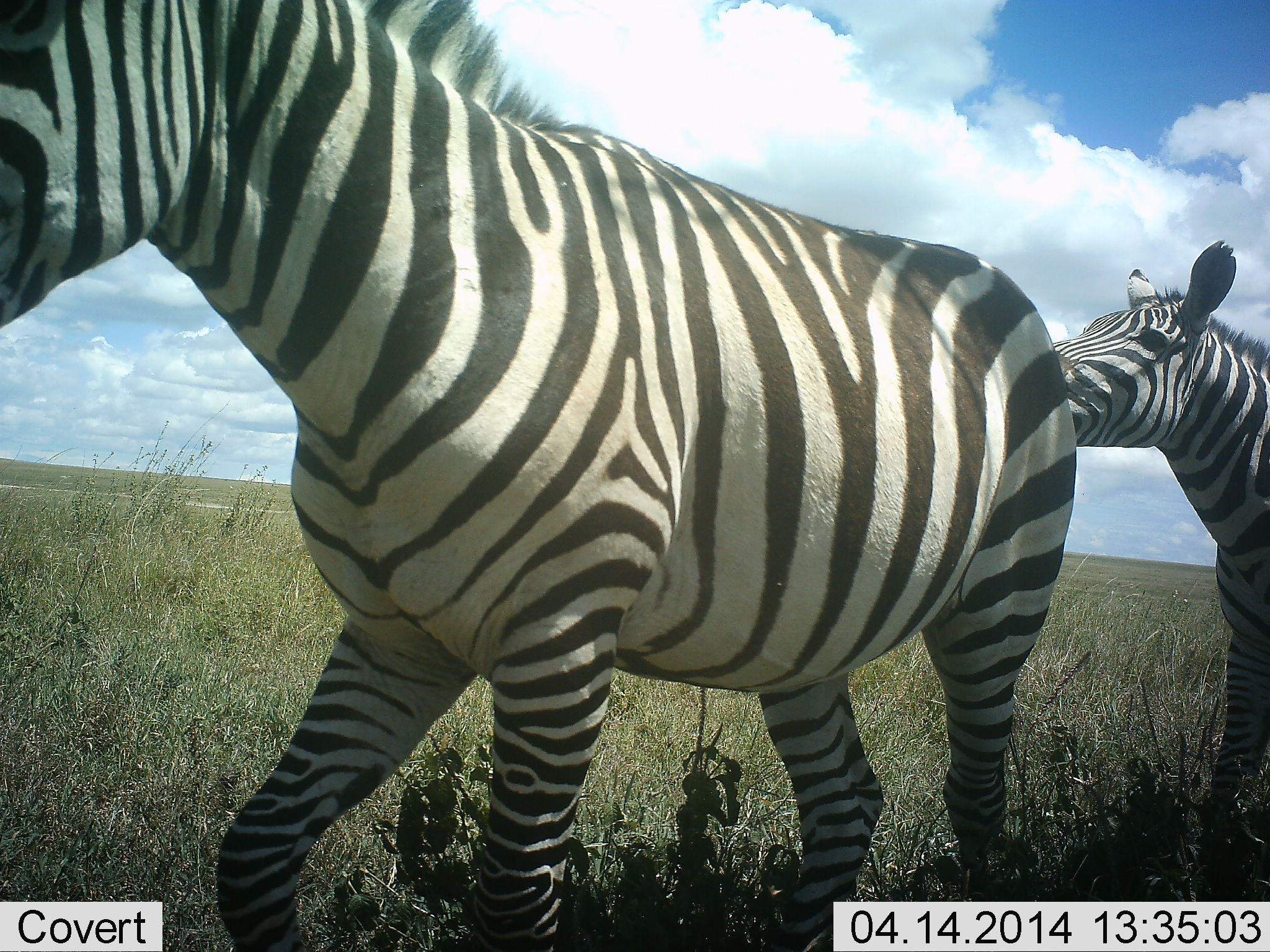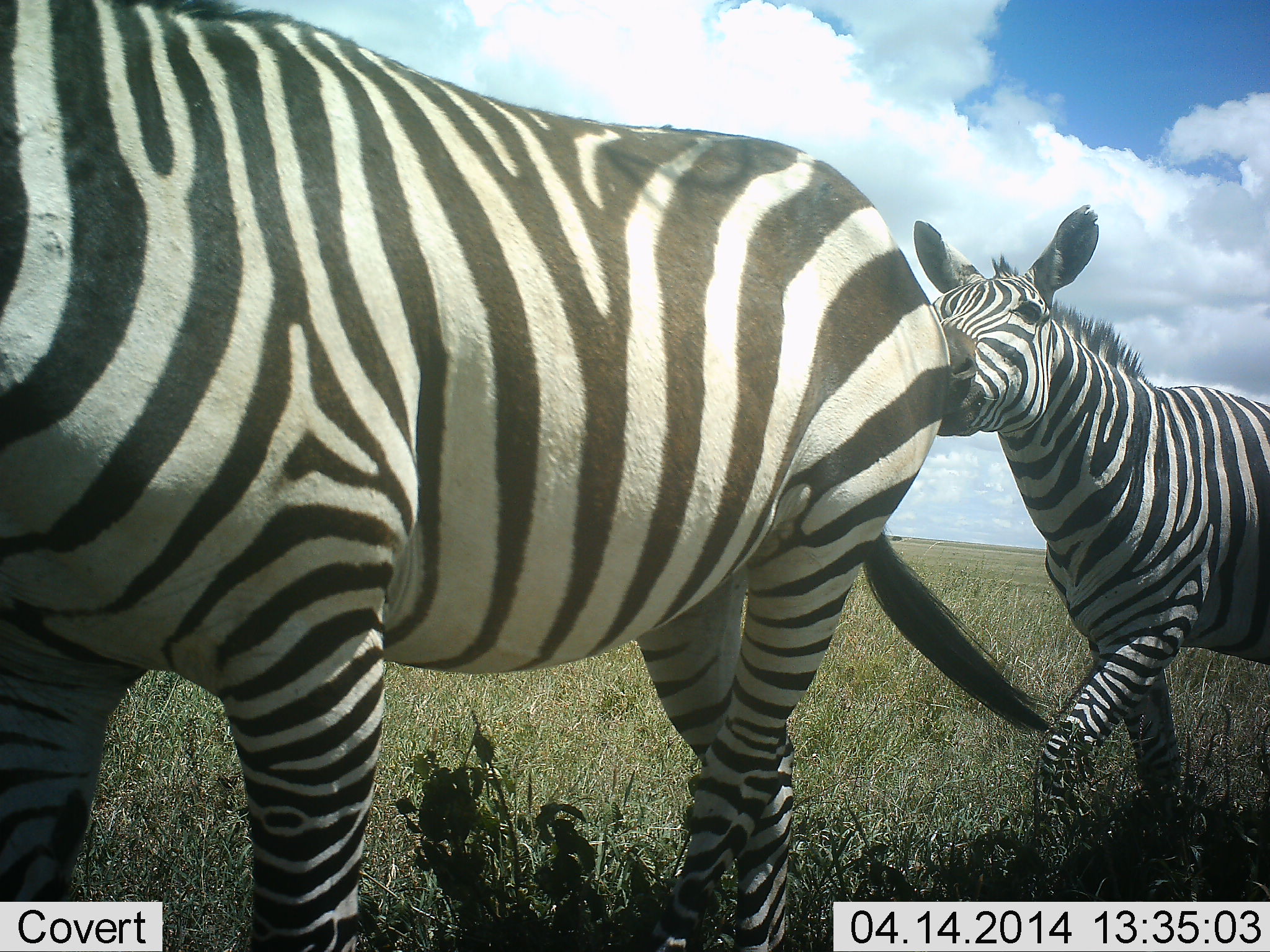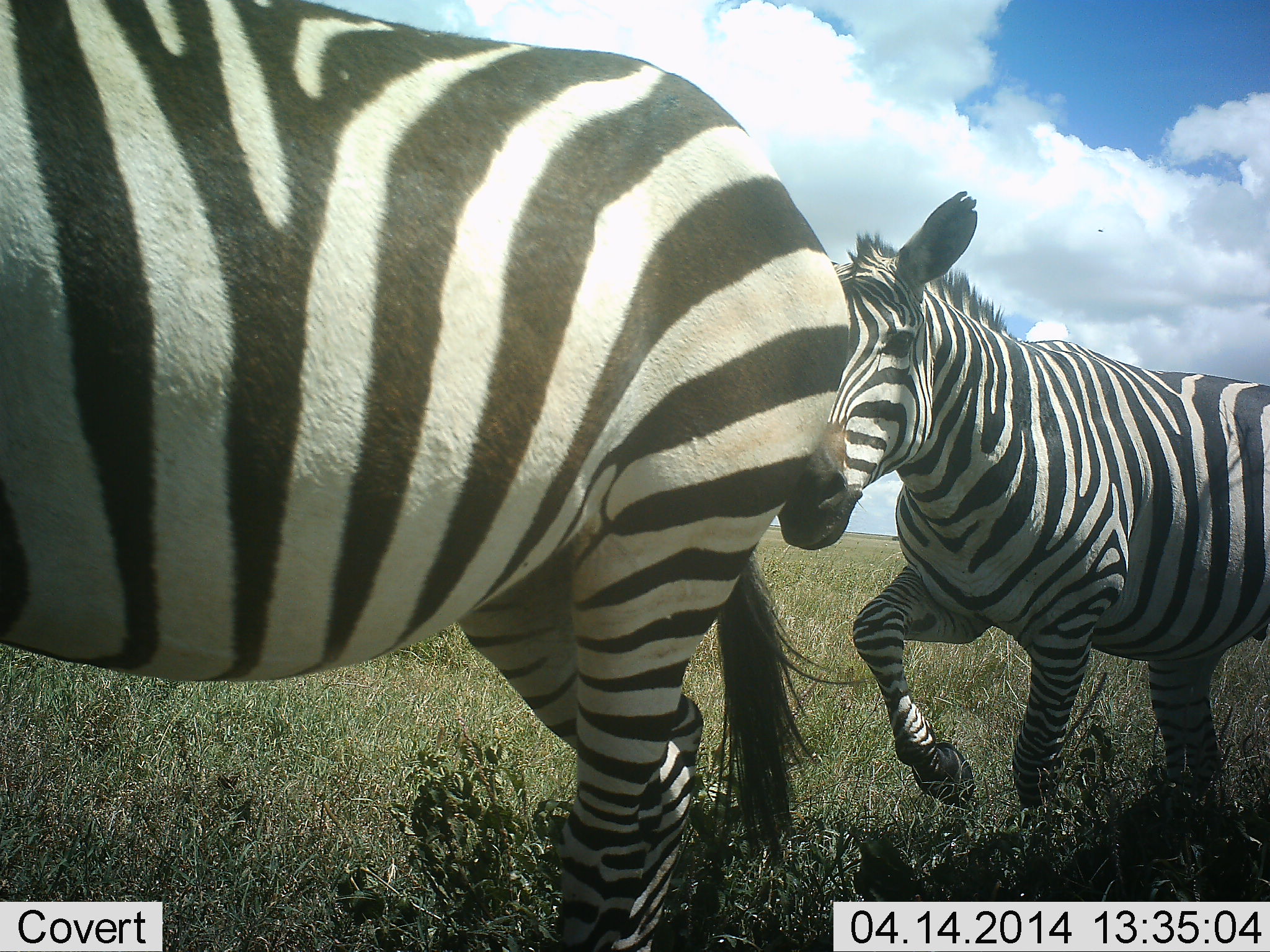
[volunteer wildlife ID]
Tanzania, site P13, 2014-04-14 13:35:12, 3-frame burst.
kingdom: Animalia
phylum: Chordata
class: Mammalia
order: Perissodactyla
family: Equidae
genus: Equus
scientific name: Equus quagga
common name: plains zebra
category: zebra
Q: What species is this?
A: Zebra (plains zebra) (Equus quagga).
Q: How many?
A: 2.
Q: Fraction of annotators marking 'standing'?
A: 0%.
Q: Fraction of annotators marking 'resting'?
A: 0%.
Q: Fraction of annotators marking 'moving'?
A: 70%.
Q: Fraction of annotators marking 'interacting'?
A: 40%.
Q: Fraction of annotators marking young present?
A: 0%.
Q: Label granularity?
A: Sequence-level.